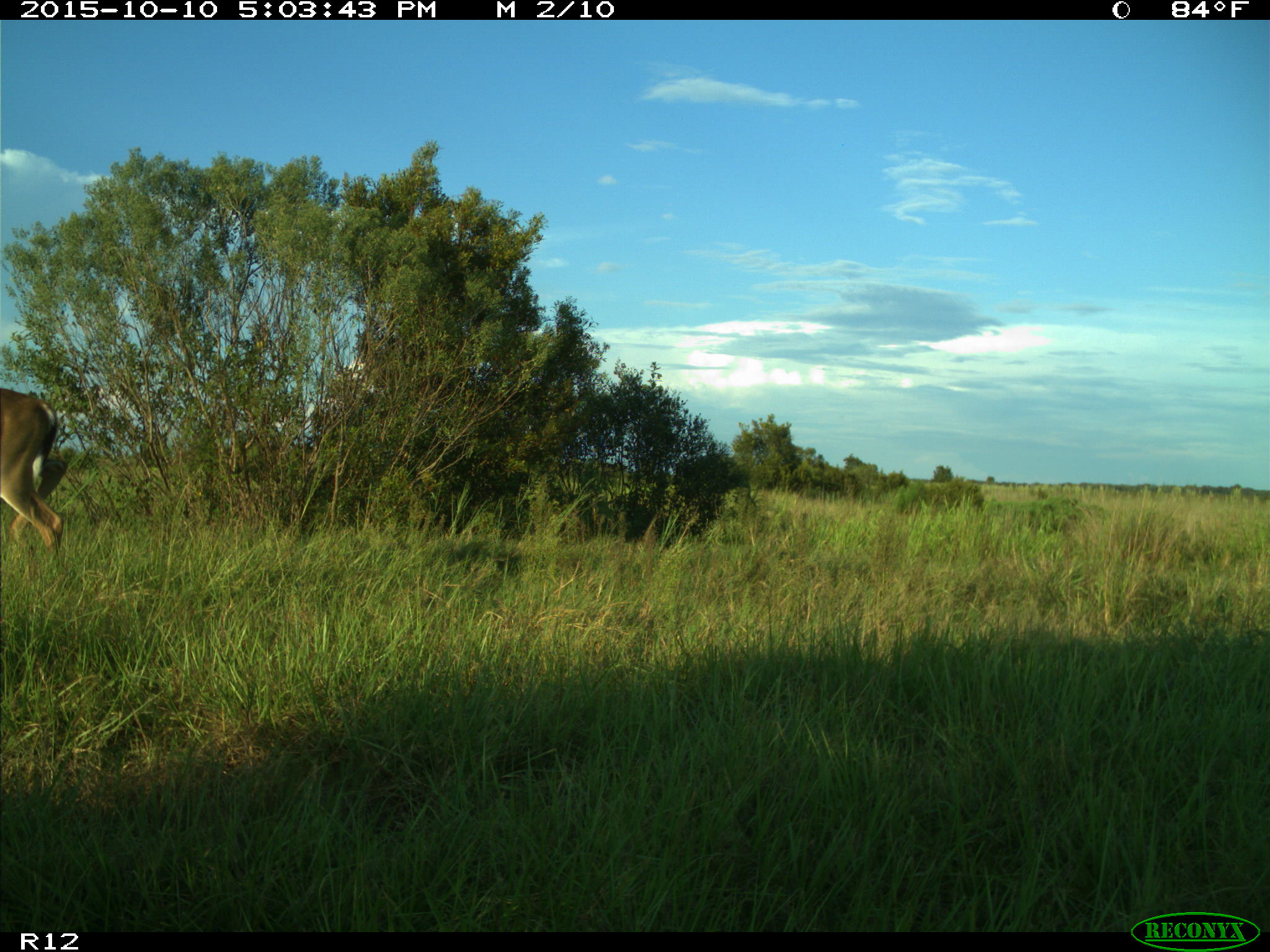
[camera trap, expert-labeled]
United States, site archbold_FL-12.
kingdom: Animalia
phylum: Chordata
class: Mammalia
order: Artiodactyla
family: Cervidae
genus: Odocoileus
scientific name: Odocoileus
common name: deer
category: unidentified deer